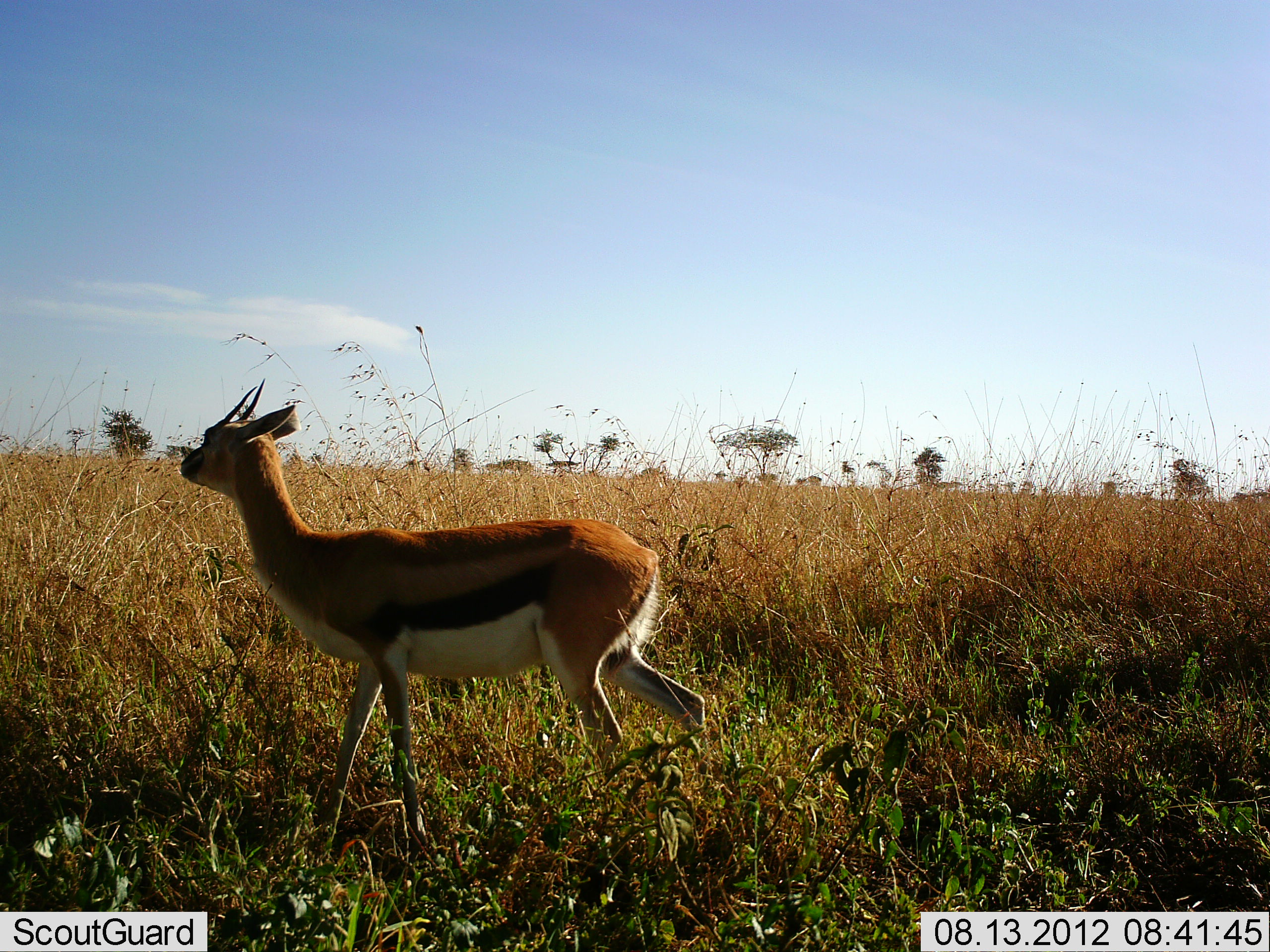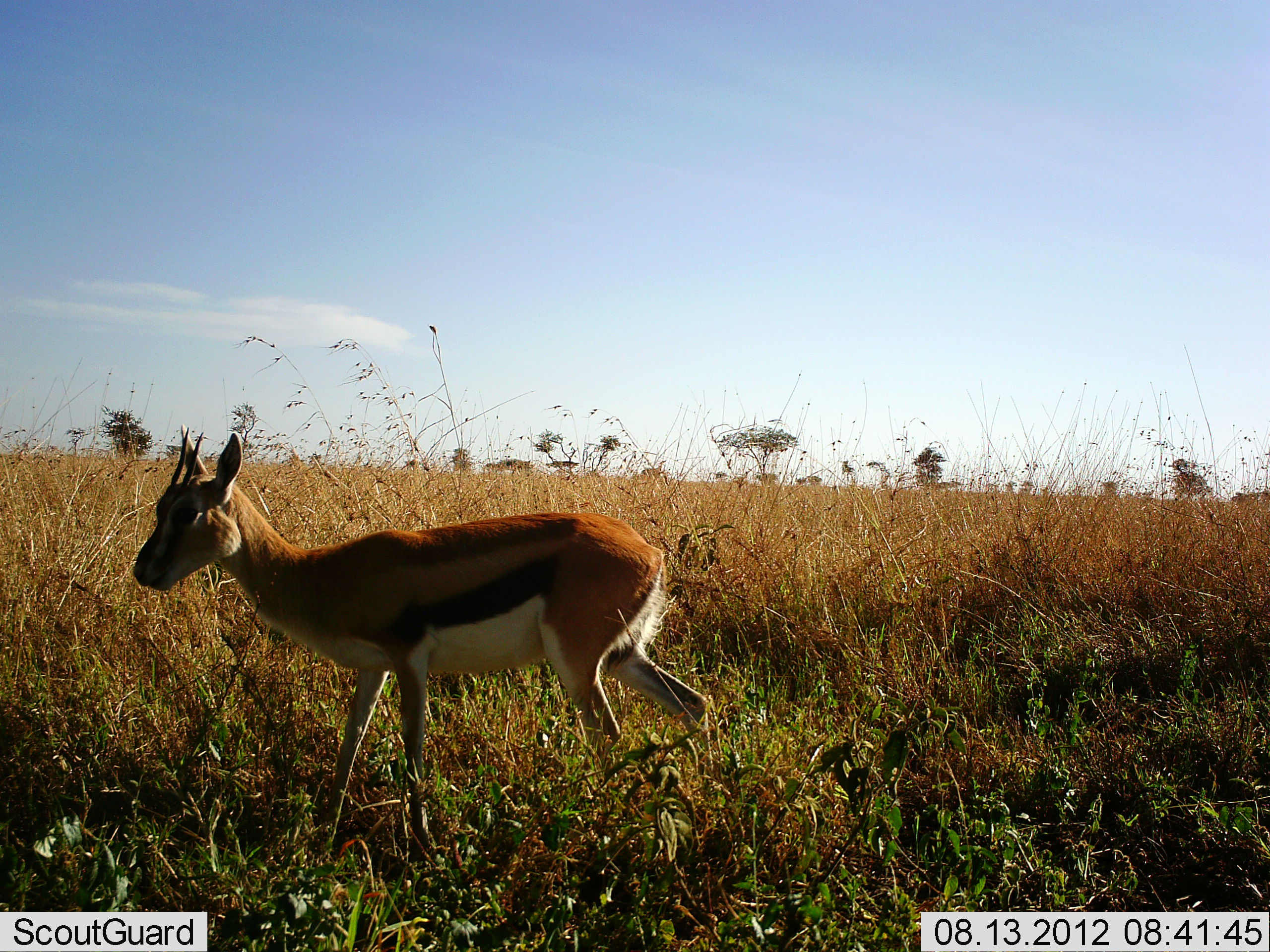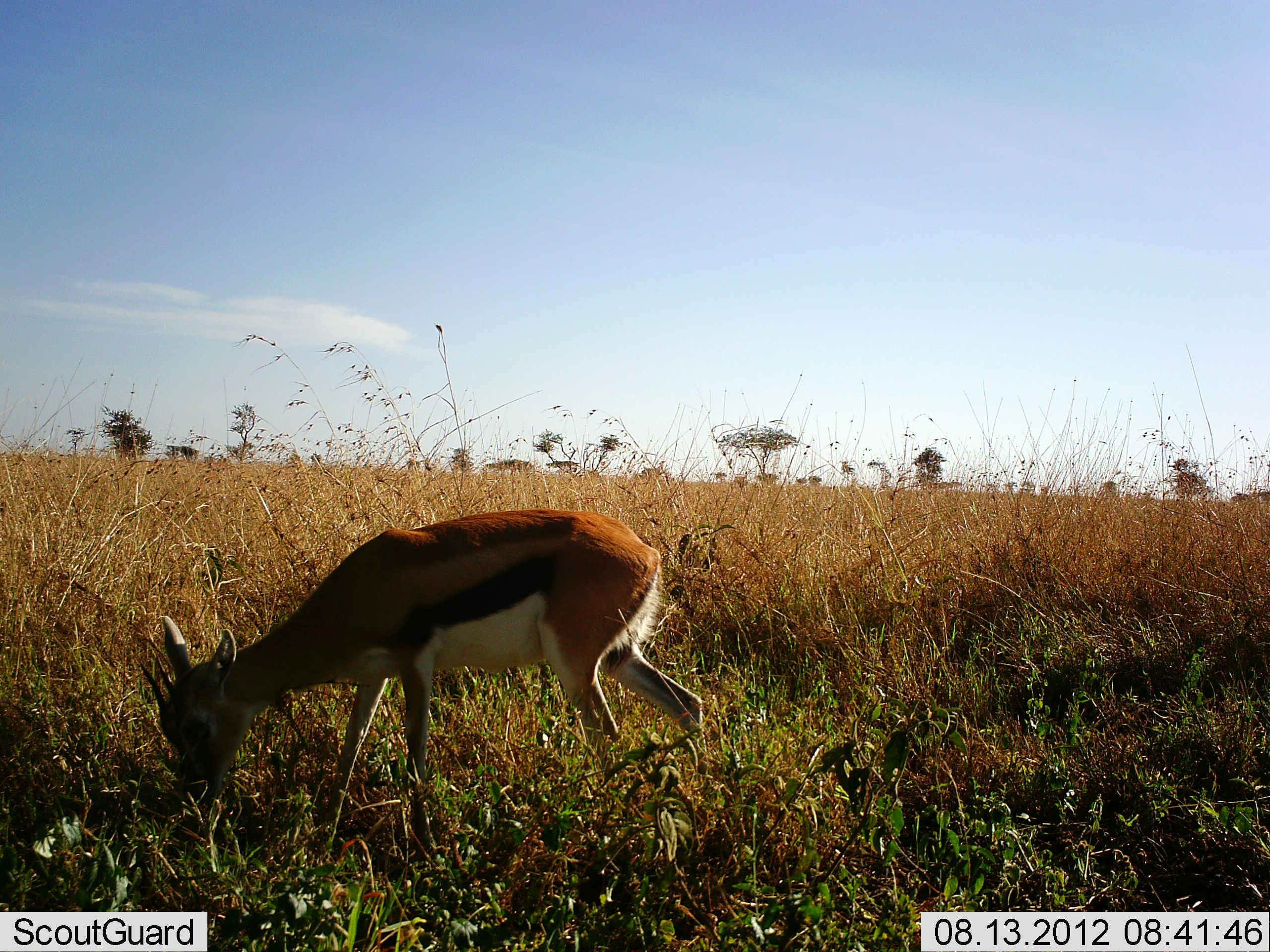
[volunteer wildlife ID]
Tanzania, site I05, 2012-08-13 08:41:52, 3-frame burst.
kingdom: Animalia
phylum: Chordata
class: Mammalia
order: Artiodactyla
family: Bovidae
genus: Eudorcas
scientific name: Eudorcas thomsonii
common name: thomson's gazelle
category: gazellethomsons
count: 1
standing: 60%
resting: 0%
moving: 10%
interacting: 0%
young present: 0%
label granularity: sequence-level